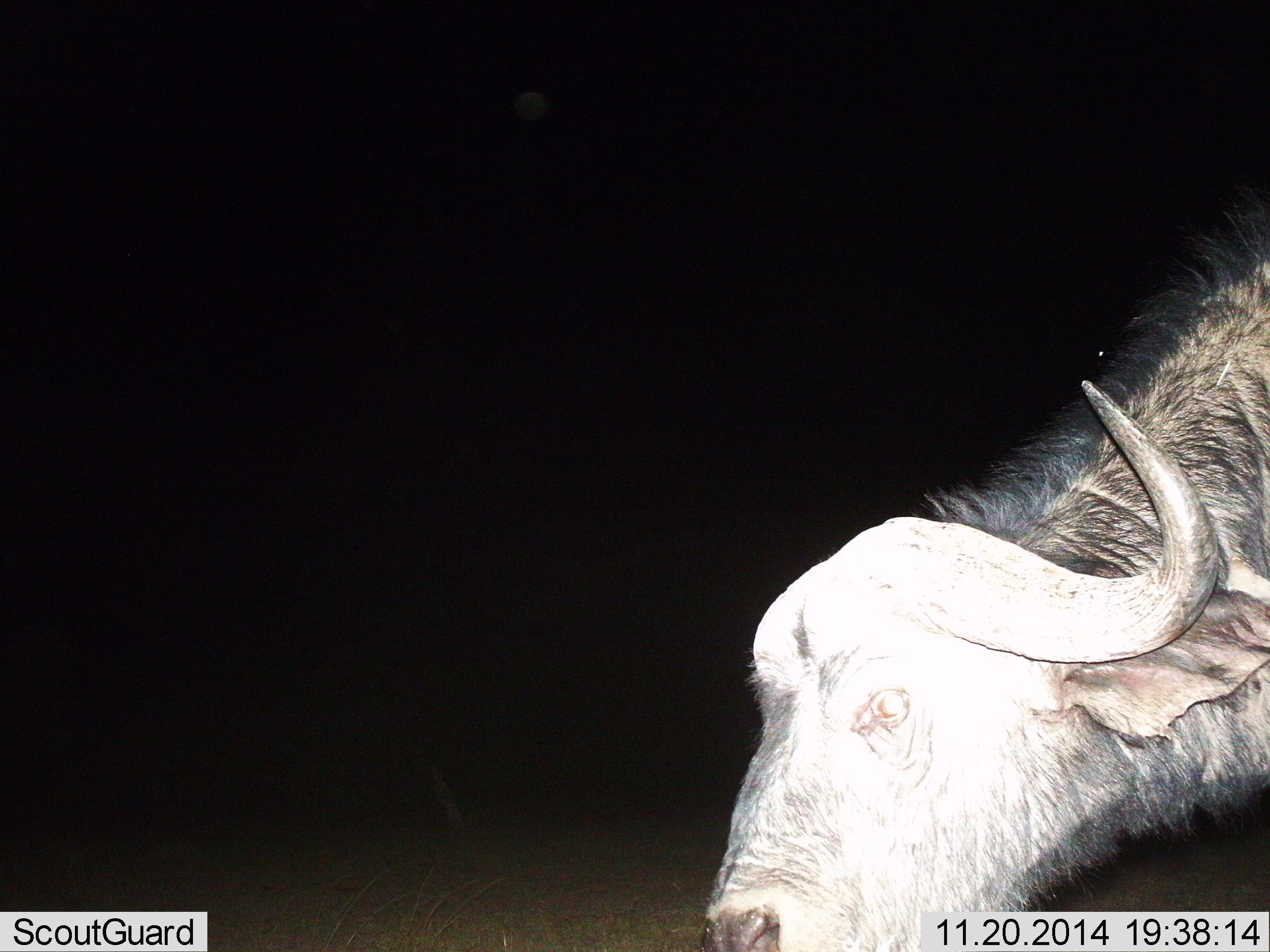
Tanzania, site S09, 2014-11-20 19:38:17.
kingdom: Animalia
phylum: Chordata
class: Mammalia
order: Artiodactyla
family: Bovidae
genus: Syncerus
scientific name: Syncerus caffer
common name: cape buffalo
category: buffalo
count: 1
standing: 90%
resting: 0%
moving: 0%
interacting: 0%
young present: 0%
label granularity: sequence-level